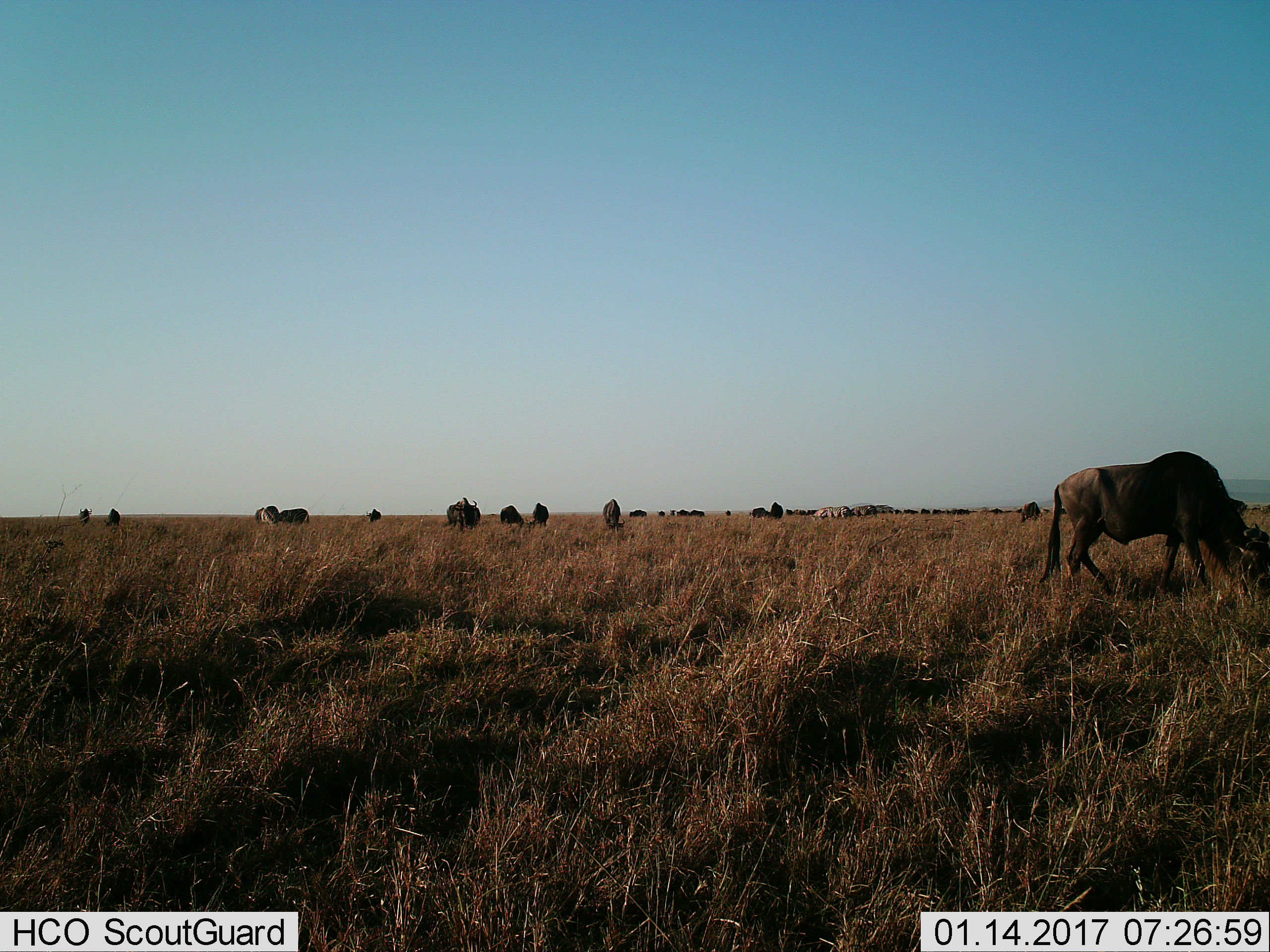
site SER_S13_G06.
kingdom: Animalia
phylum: Chordata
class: Mammalia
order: Artiodactyla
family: Bovidae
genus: Connochaetes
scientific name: Connochaetes taurinus taurinus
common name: blue wildebeest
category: wildebeestblue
Wildebeestblue (blue wildebeest) (Connochaetes taurinus taurinus), count 11-50. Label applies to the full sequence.